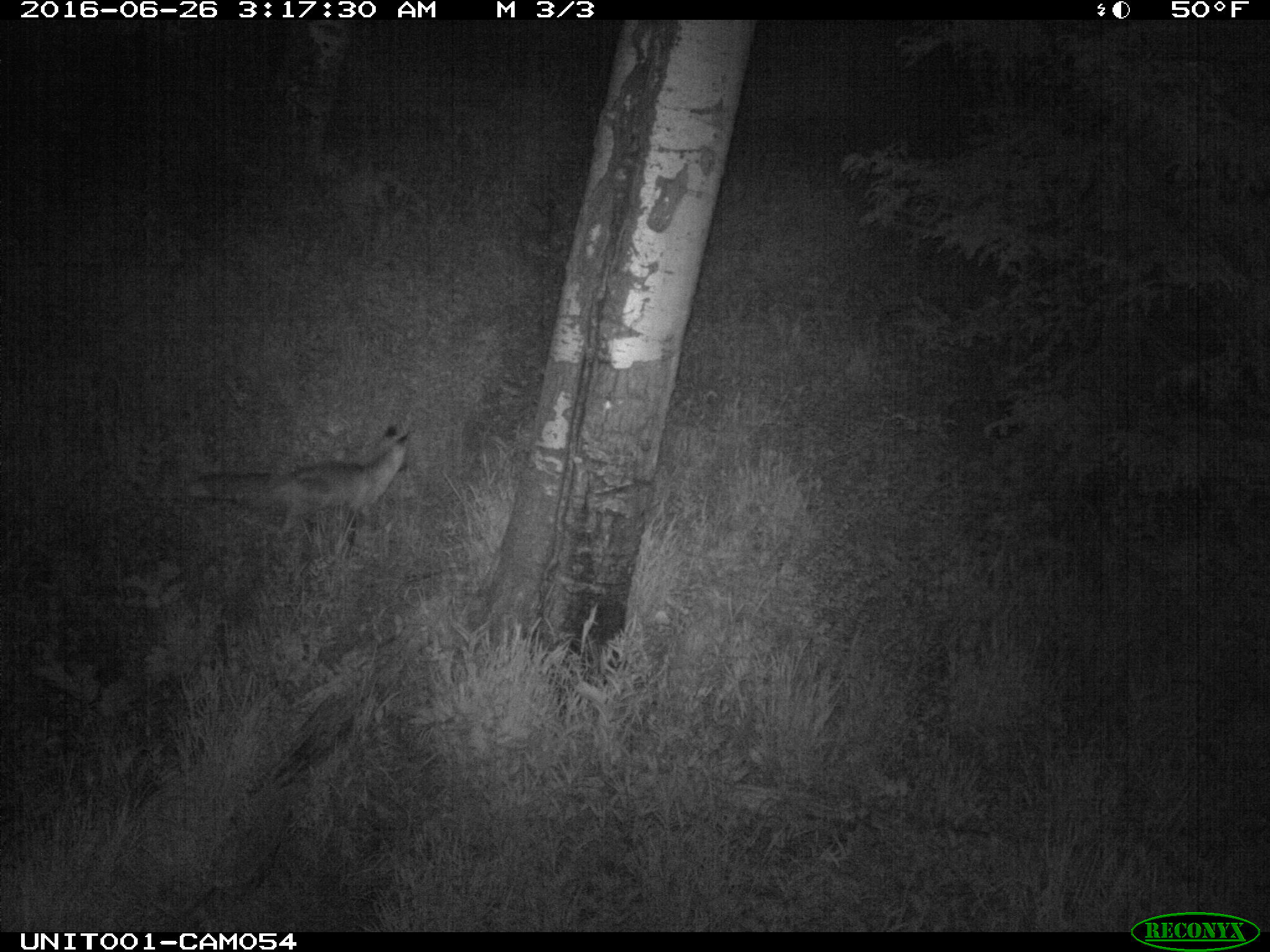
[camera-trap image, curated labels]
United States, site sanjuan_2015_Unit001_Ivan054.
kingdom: Animalia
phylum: Chordata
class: Mammalia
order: Carnivora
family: Canidae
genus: Vulpes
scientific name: Vulpes vulpes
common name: red fox